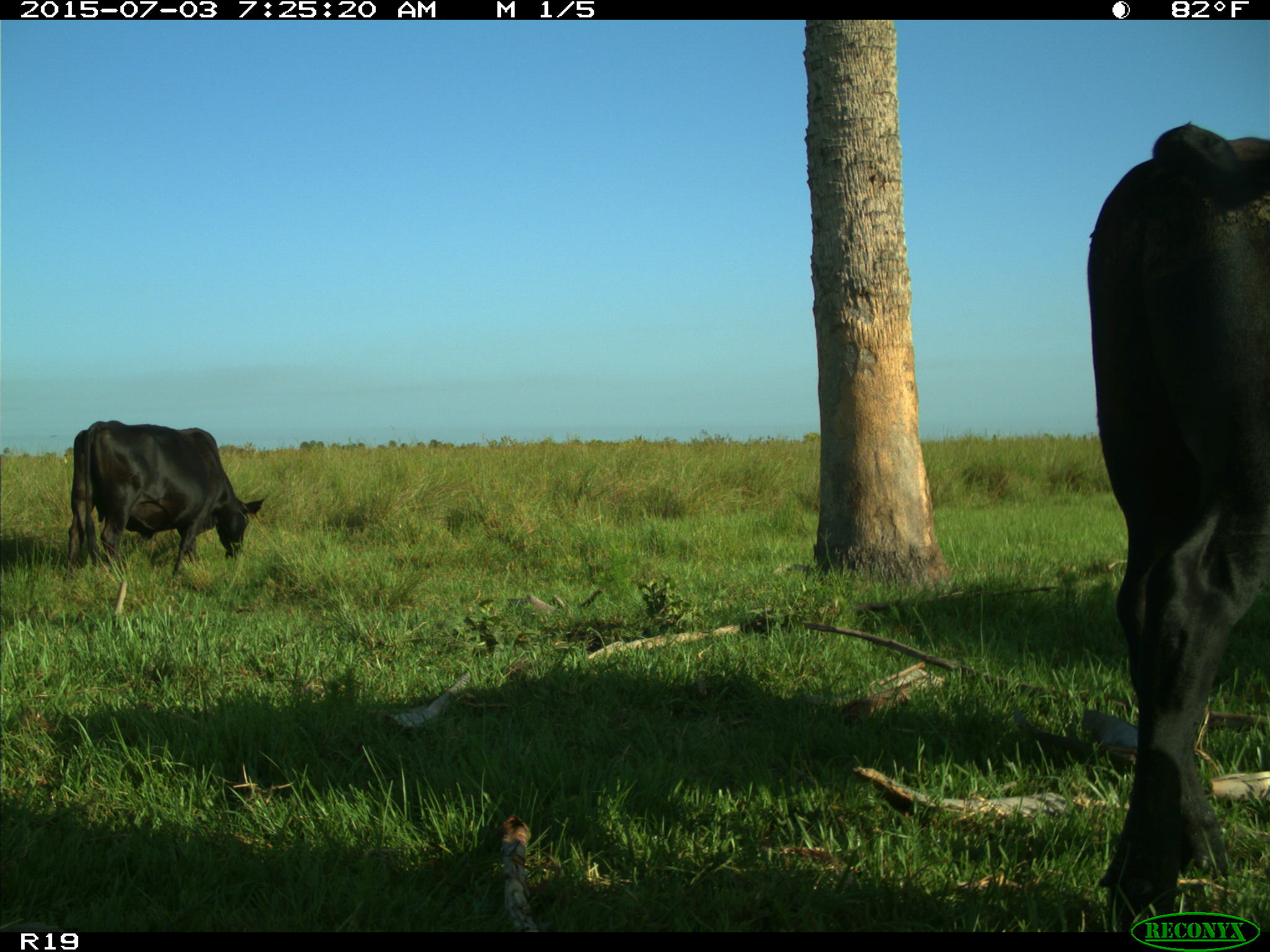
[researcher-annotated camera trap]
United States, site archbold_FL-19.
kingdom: Animalia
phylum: Chordata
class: Mammalia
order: Artiodactyla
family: Bovidae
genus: Bos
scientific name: Bos taurus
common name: domestic cow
Bos taurus (domestic cow).